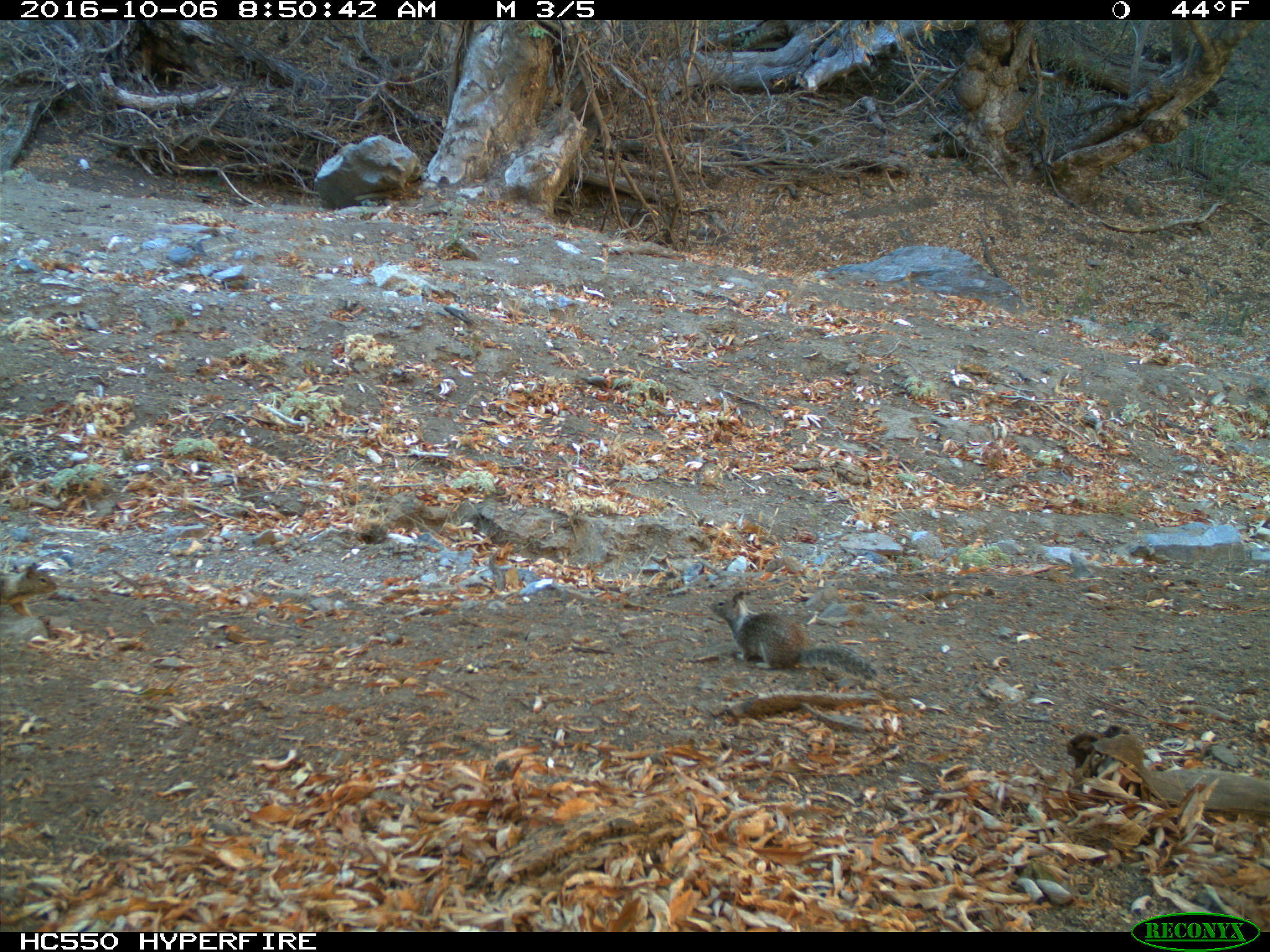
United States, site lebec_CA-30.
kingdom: Animalia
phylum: Chordata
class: Mammalia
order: Rodentia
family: Sciuridae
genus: Otospermophilus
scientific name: Otospermophilus beecheyi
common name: california ground squirrel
Otospermophilus beecheyi (california ground squirrel).